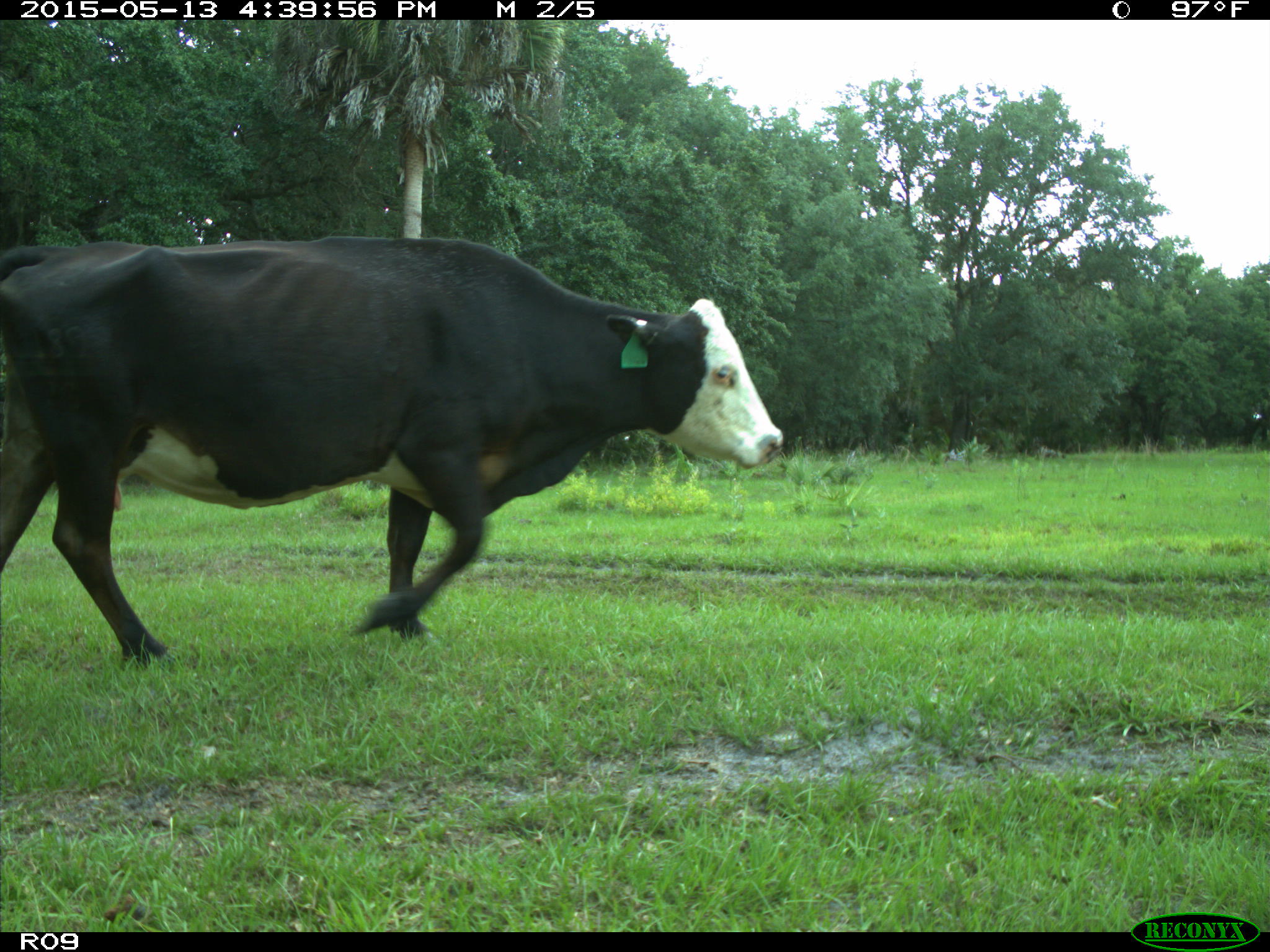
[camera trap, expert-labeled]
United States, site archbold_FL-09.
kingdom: Animalia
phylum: Chordata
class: Mammalia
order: Artiodactyla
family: Bovidae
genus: Bos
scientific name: Bos taurus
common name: domestic cow